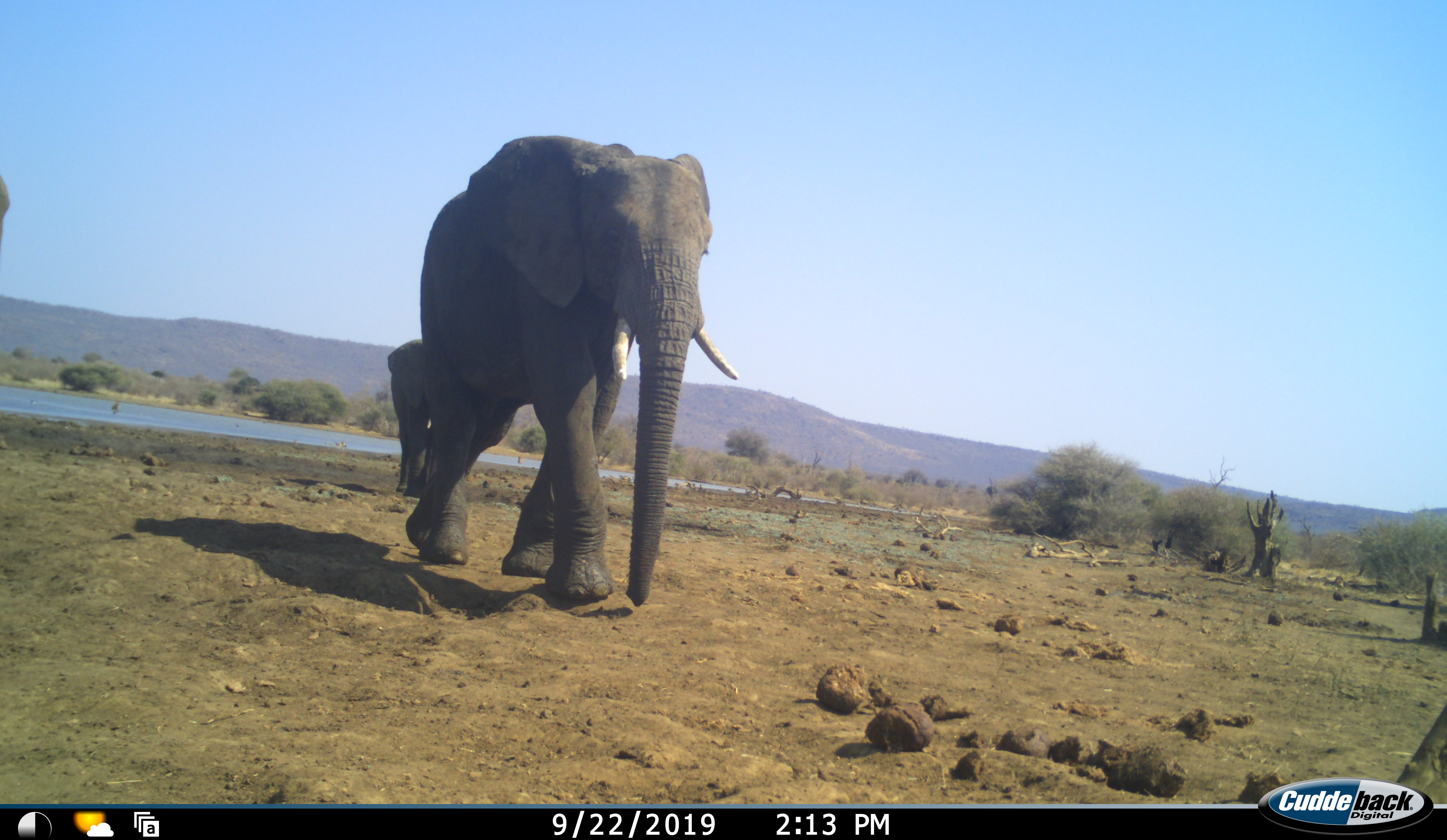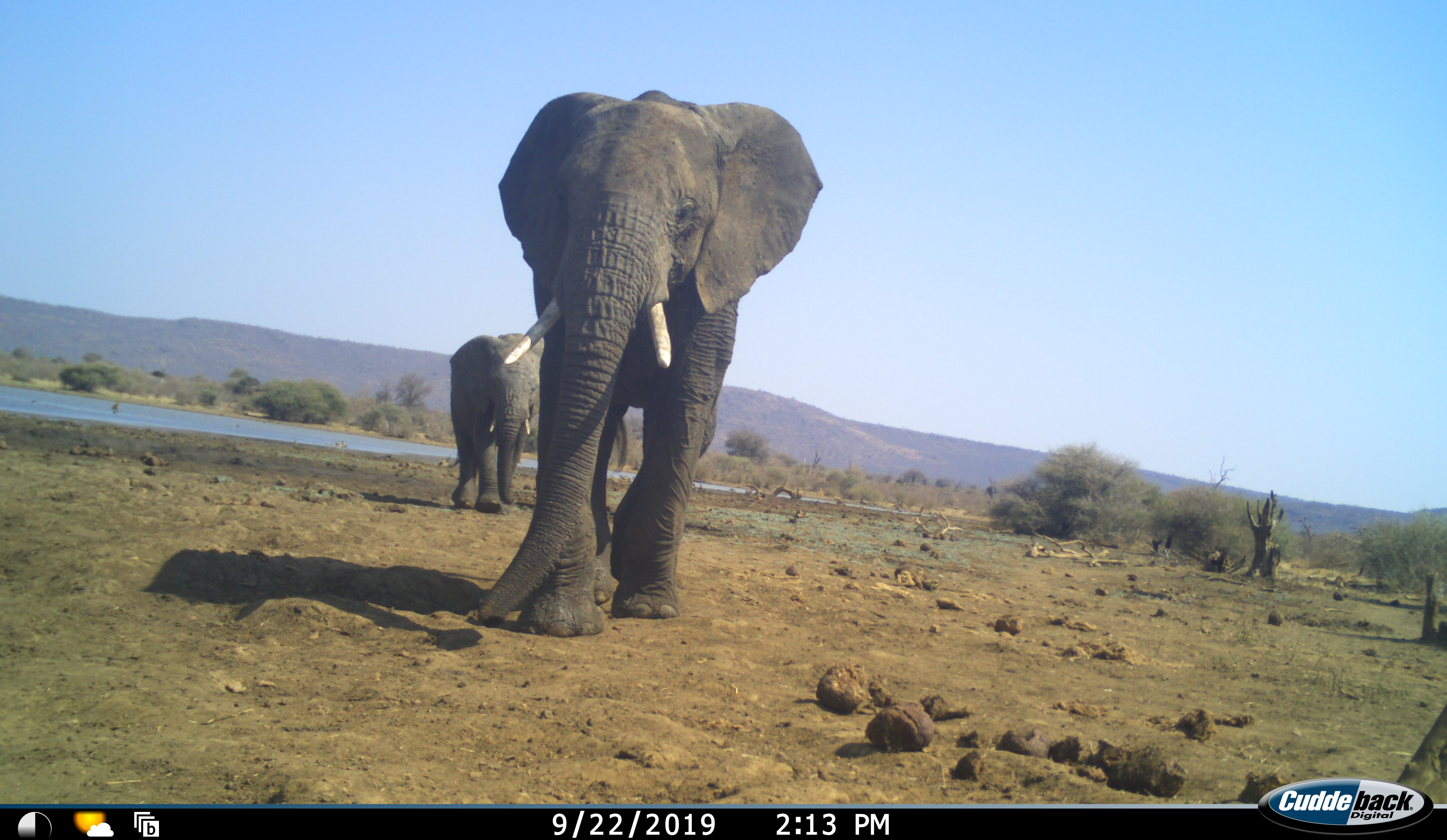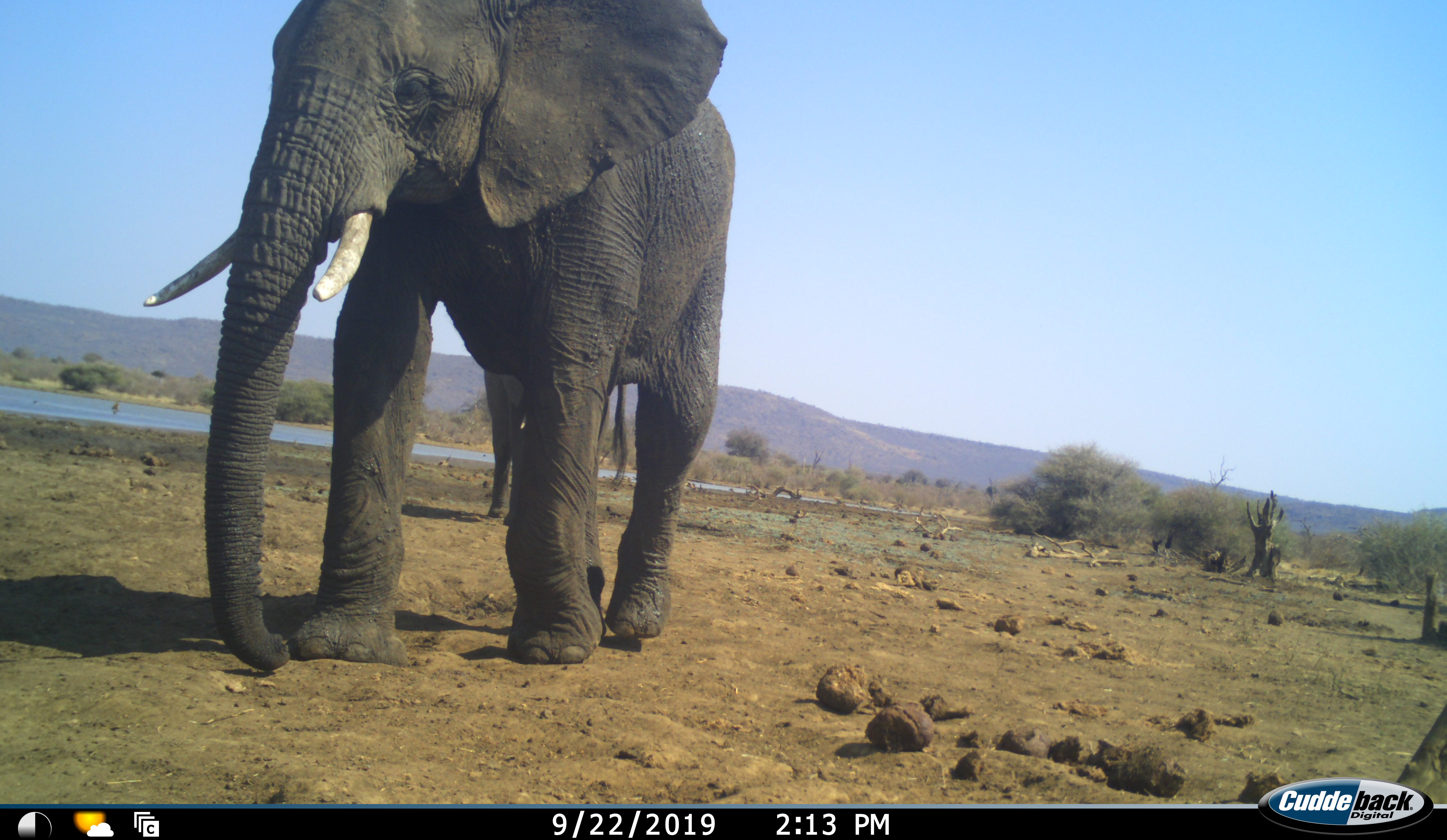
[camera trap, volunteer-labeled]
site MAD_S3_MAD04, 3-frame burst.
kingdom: Animalia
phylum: Chordata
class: Mammalia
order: Proboscidea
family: Elephantidae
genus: Loxodonta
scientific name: Loxodonta africana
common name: african bush elephant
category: elephant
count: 2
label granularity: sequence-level